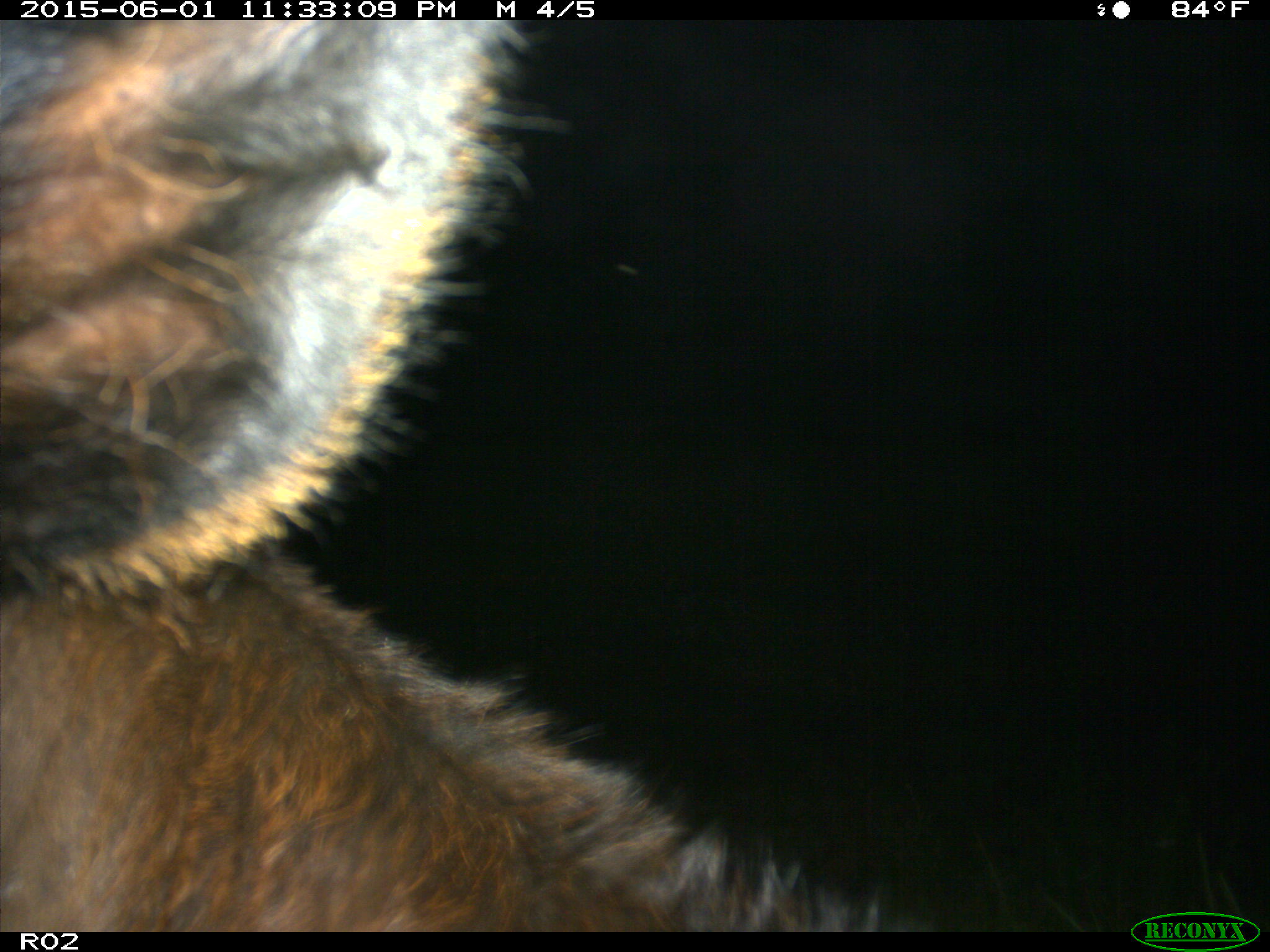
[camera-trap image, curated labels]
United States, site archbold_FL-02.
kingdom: Animalia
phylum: Chordata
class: Mammalia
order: Artiodactyla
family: Bovidae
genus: Bos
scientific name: Bos taurus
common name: domestic cow